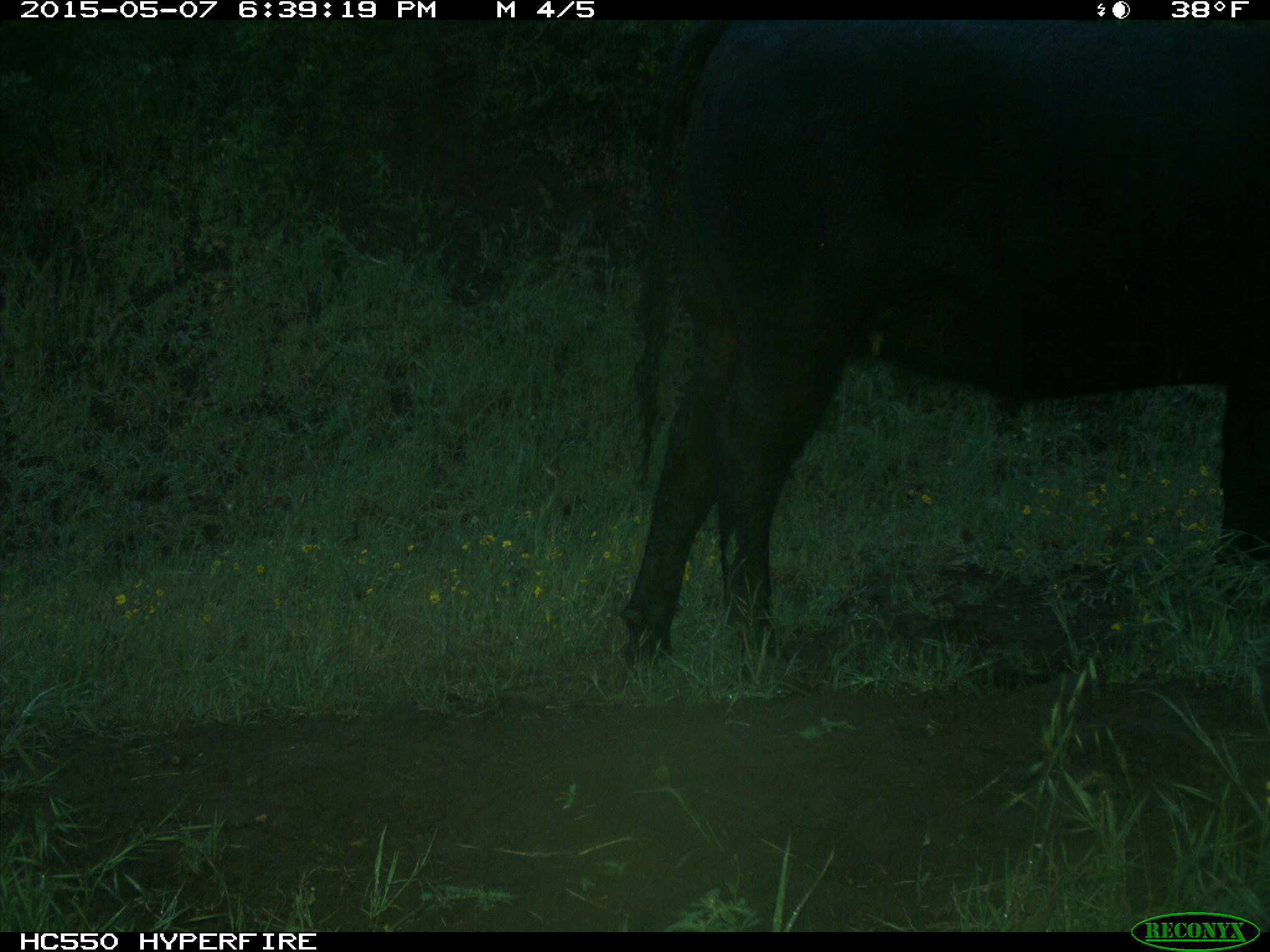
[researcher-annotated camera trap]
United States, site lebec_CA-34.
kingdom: Animalia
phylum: Chordata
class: Mammalia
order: Artiodactyla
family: Bovidae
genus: Bos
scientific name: Bos taurus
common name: domestic cow